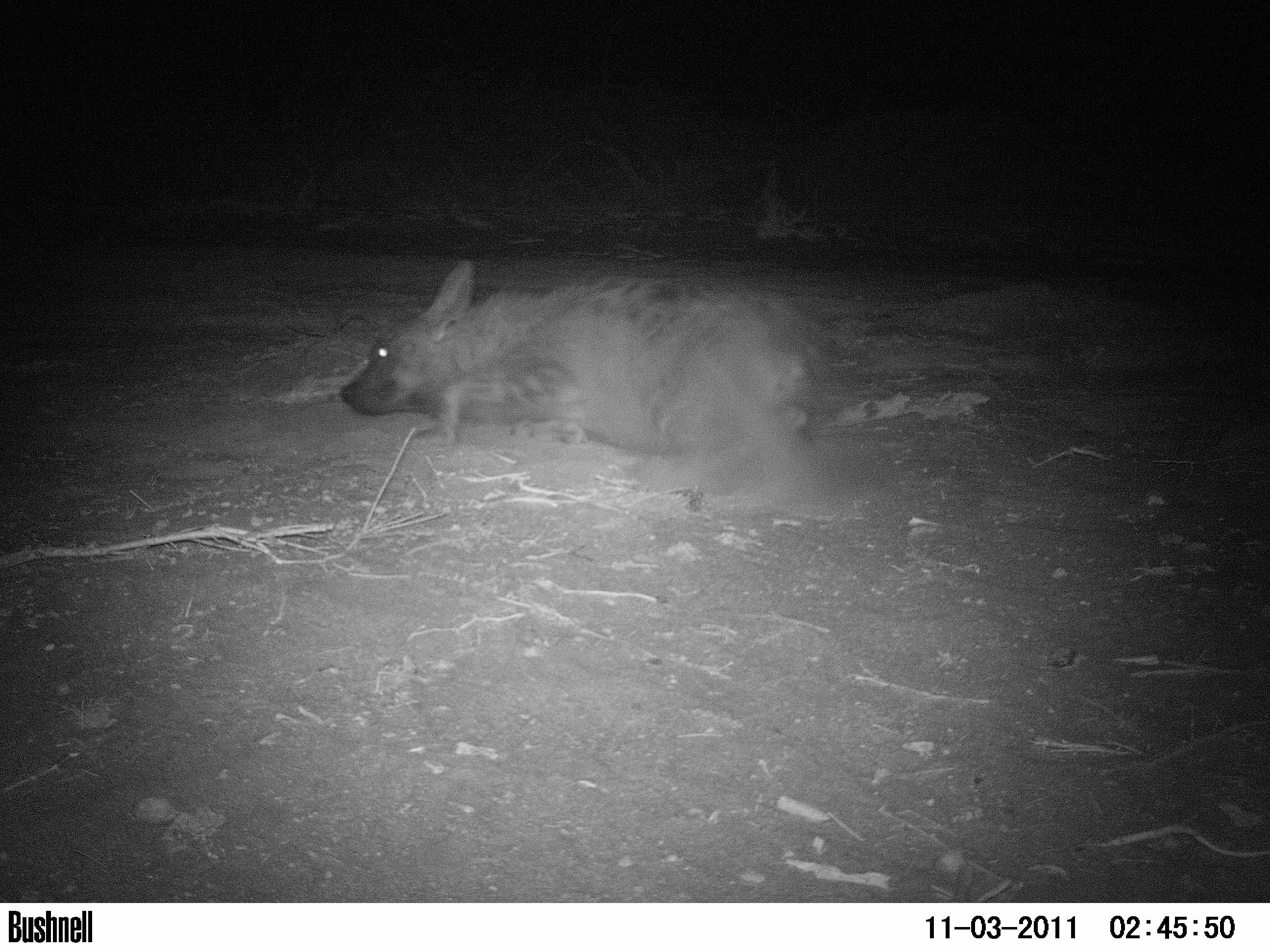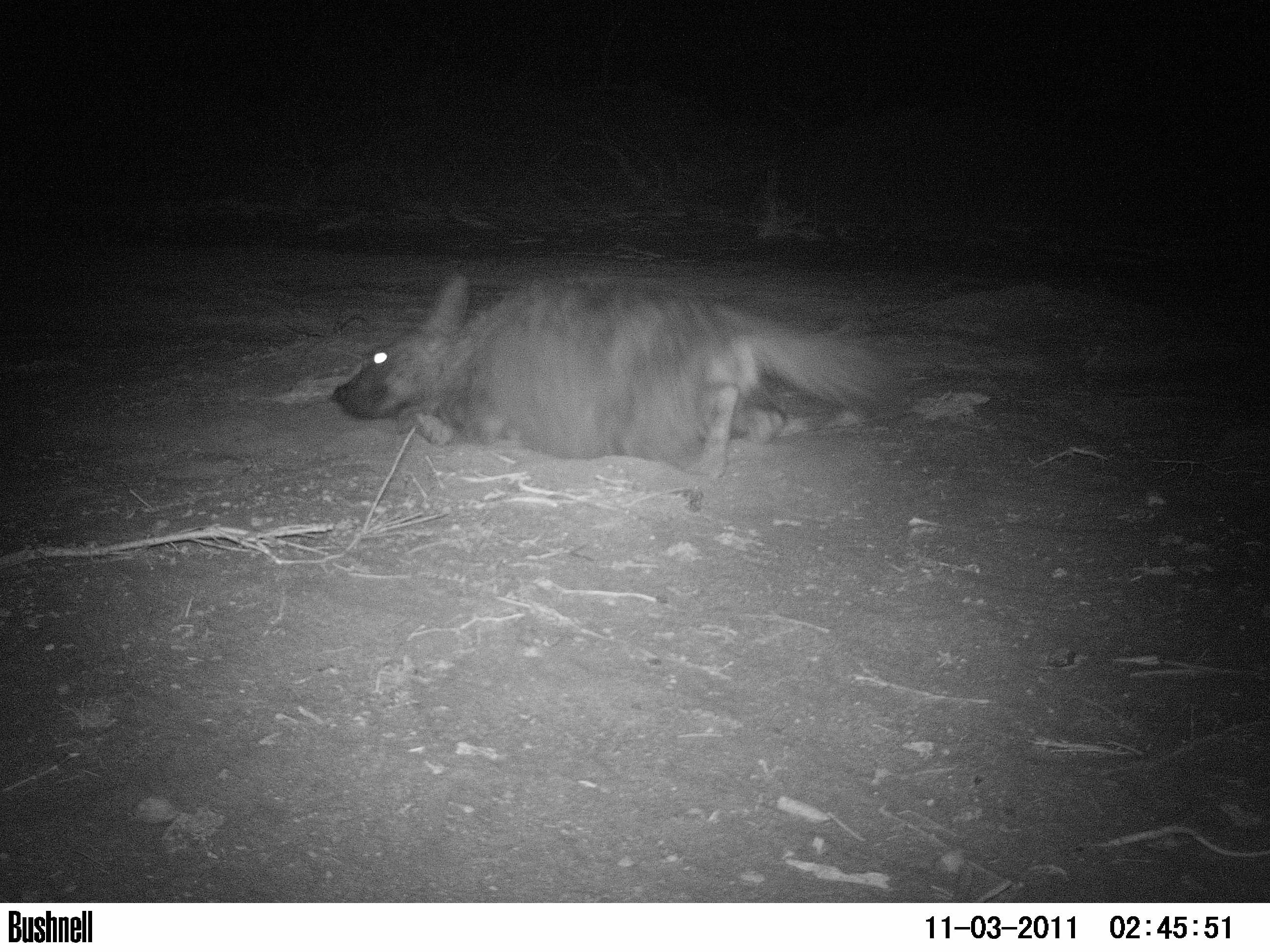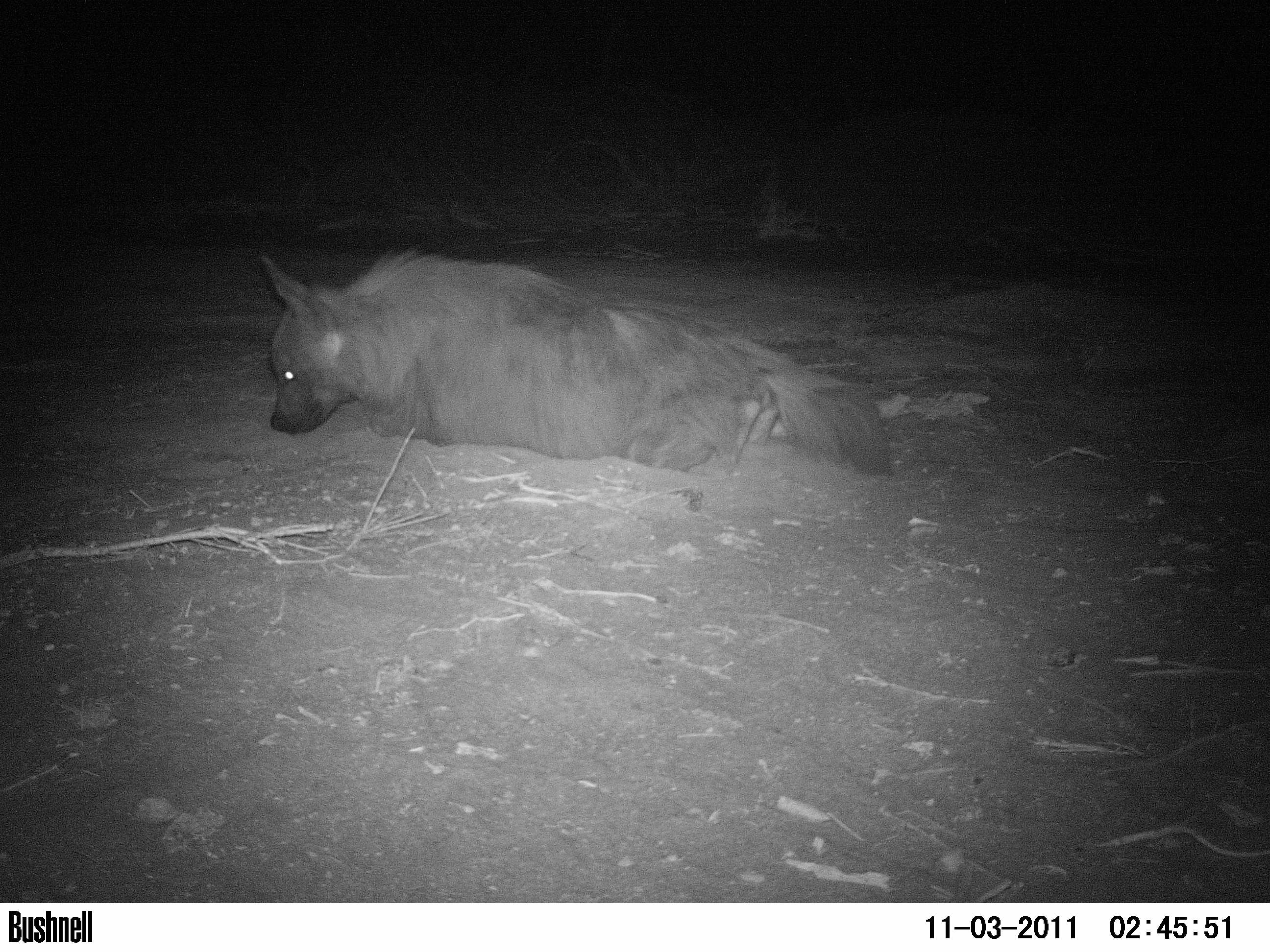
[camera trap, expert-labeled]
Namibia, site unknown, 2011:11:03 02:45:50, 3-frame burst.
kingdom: Animalia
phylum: Chordata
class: Mammalia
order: Carnivora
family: Hyaenidae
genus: Parahyaena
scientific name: Parahyaena brunnea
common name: brown hyena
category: hyaena brunnea